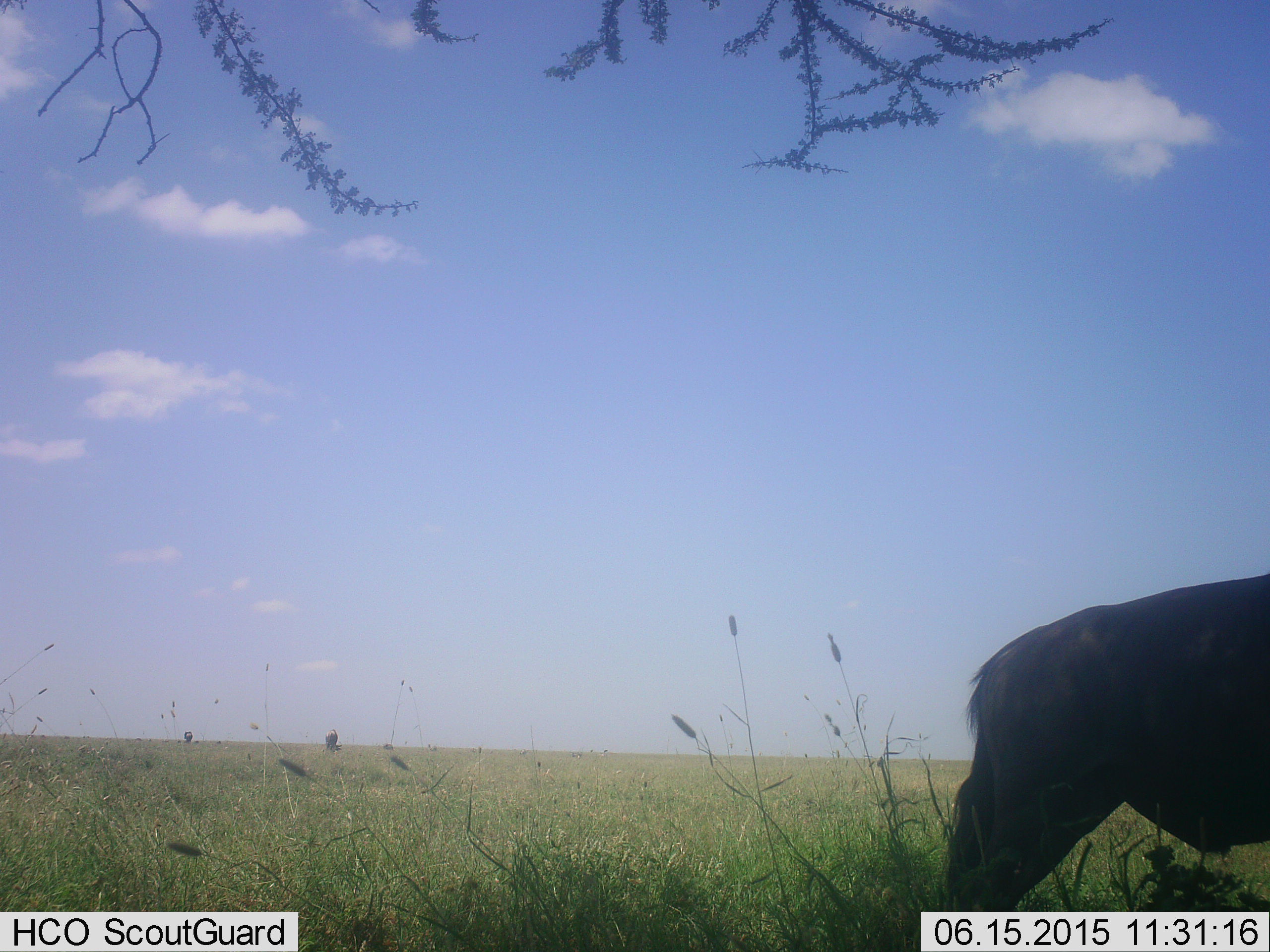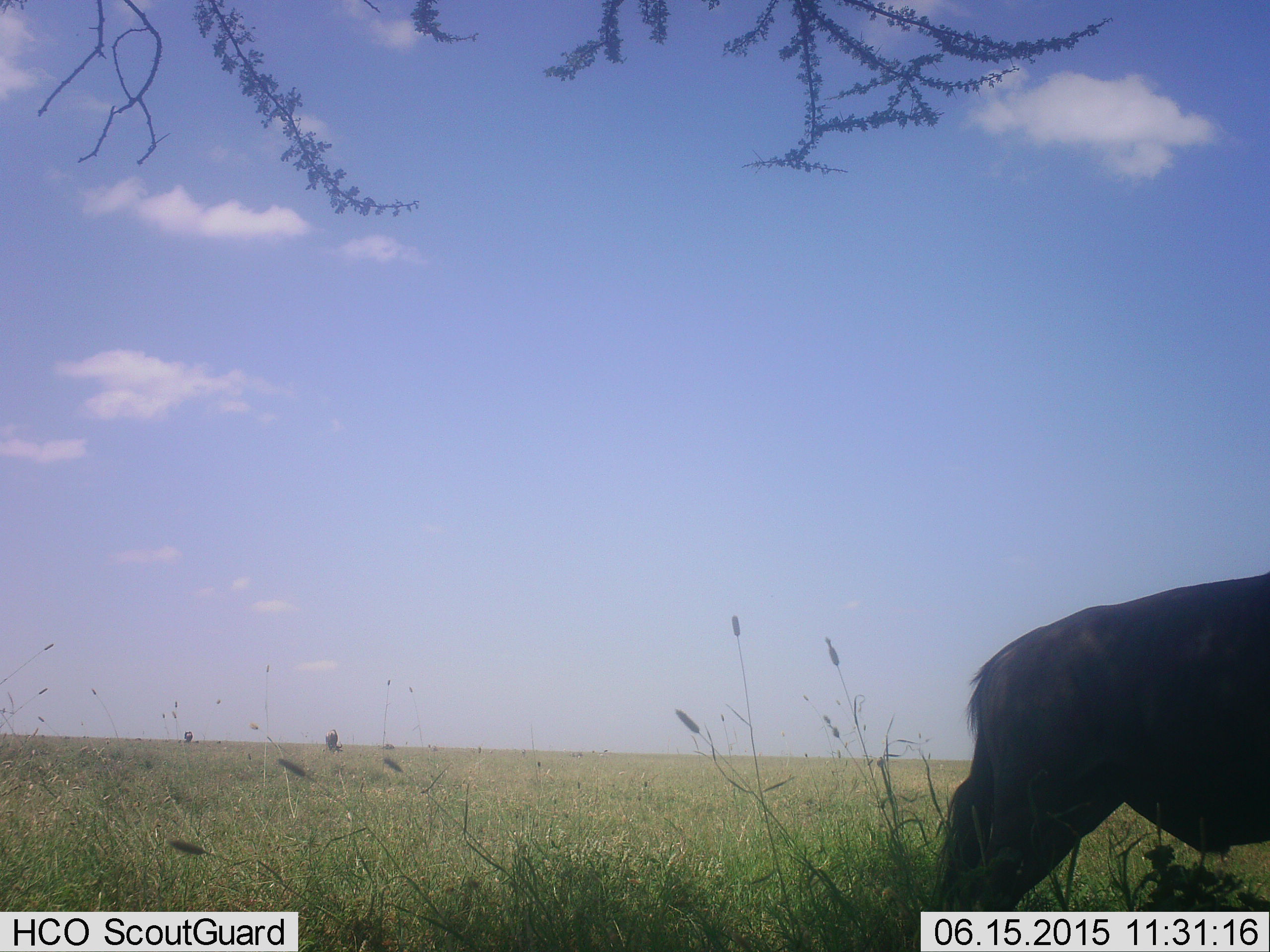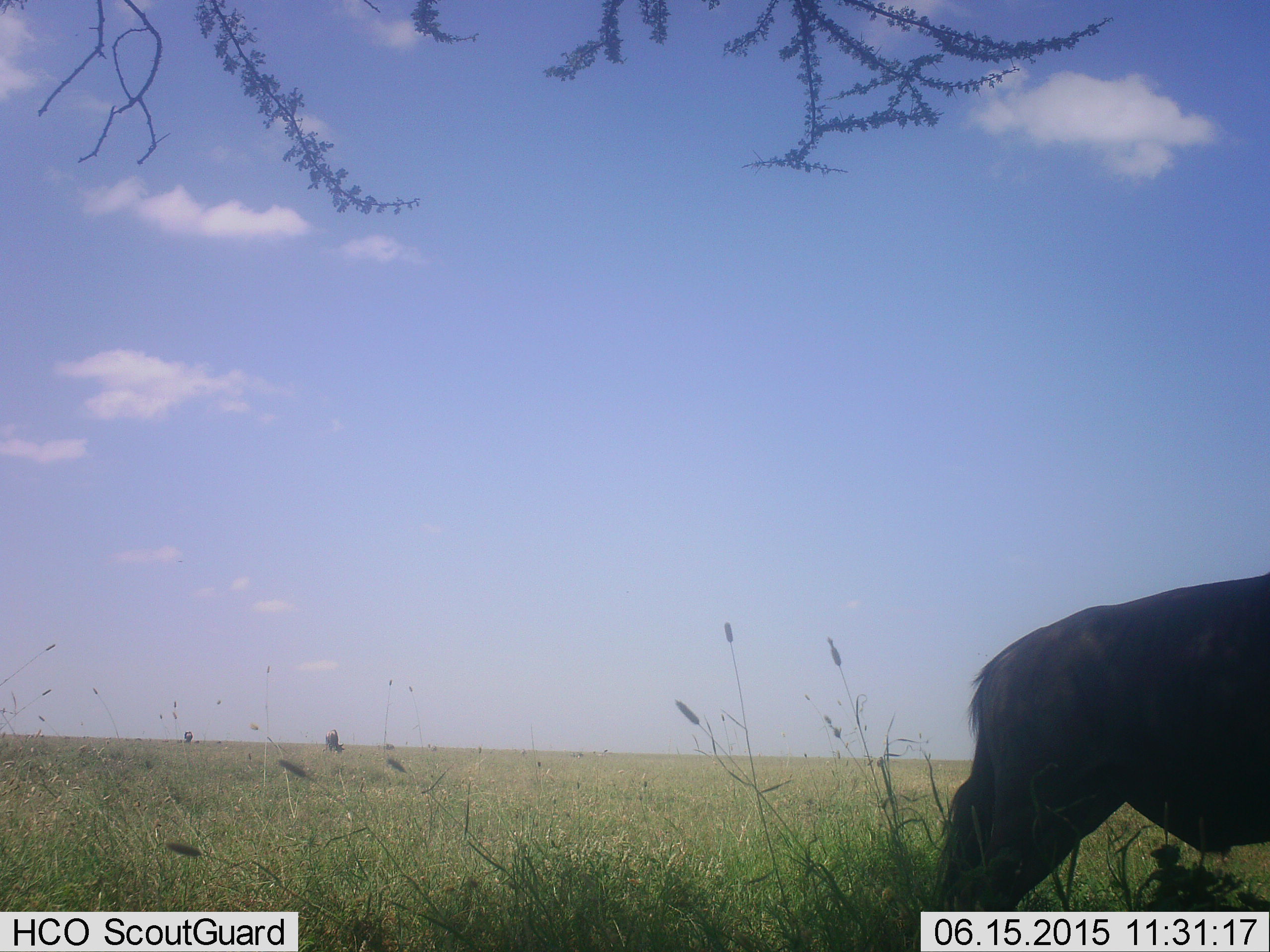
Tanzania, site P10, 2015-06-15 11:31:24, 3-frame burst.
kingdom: Animalia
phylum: Chordata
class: Mammalia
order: Artiodactyla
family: Bovidae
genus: Connochaetes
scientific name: Connochaetes taurinus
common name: blue wildebeest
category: wildebeest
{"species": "wildebeest (blue wildebeest) (Connochaetes taurinus)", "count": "1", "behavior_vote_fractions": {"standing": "100%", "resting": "0%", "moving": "0%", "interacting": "0%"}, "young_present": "0%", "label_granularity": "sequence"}